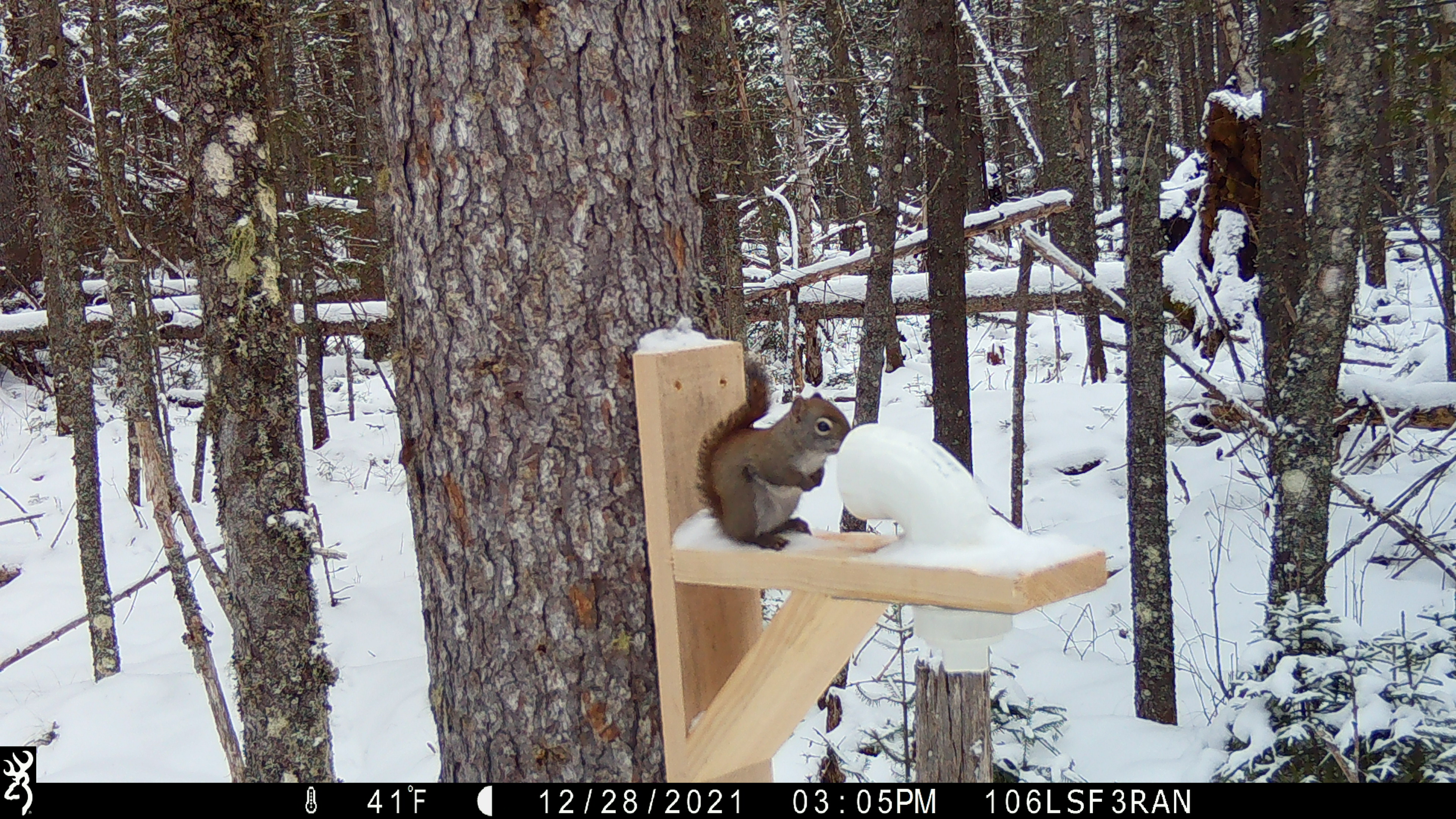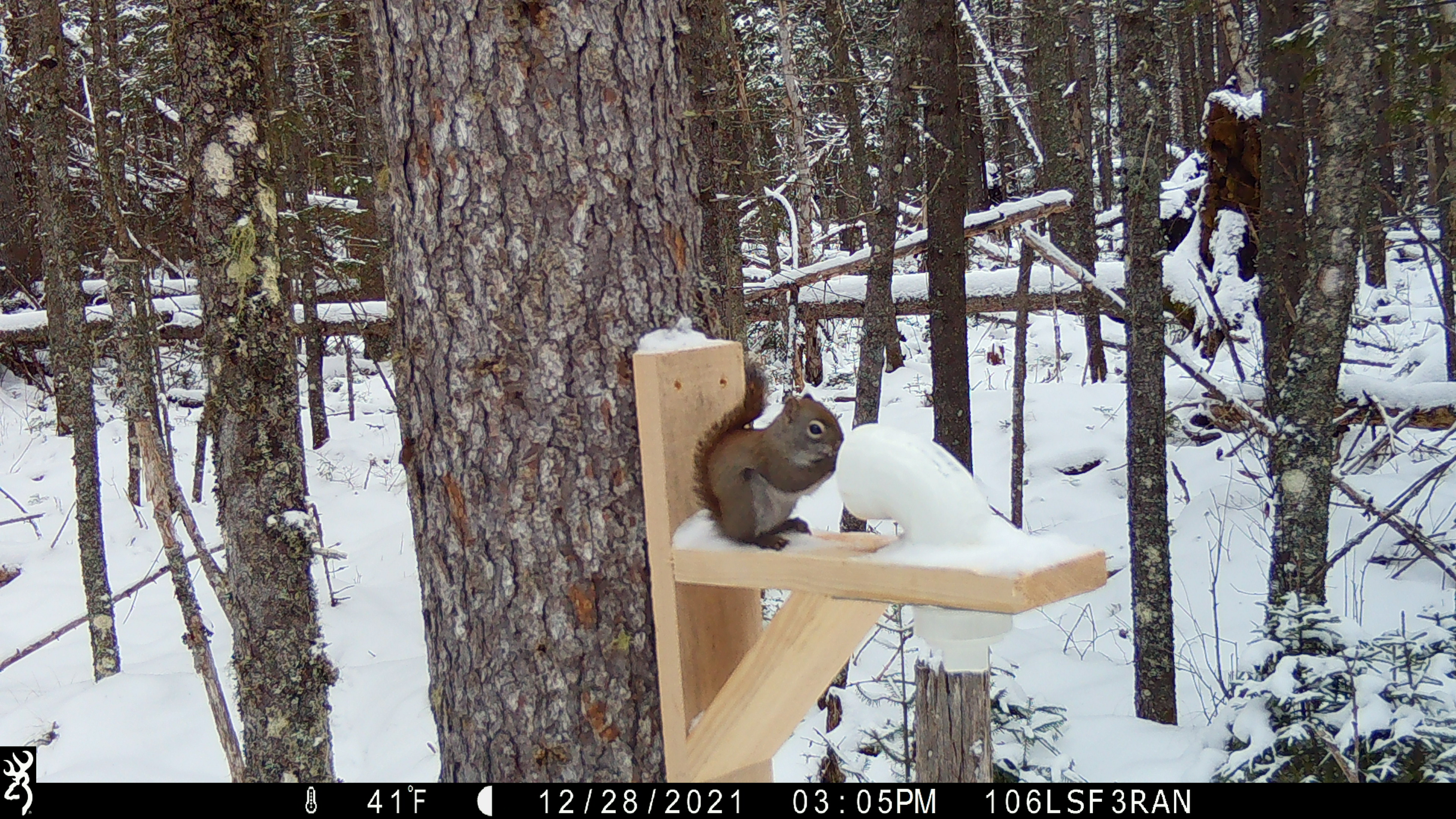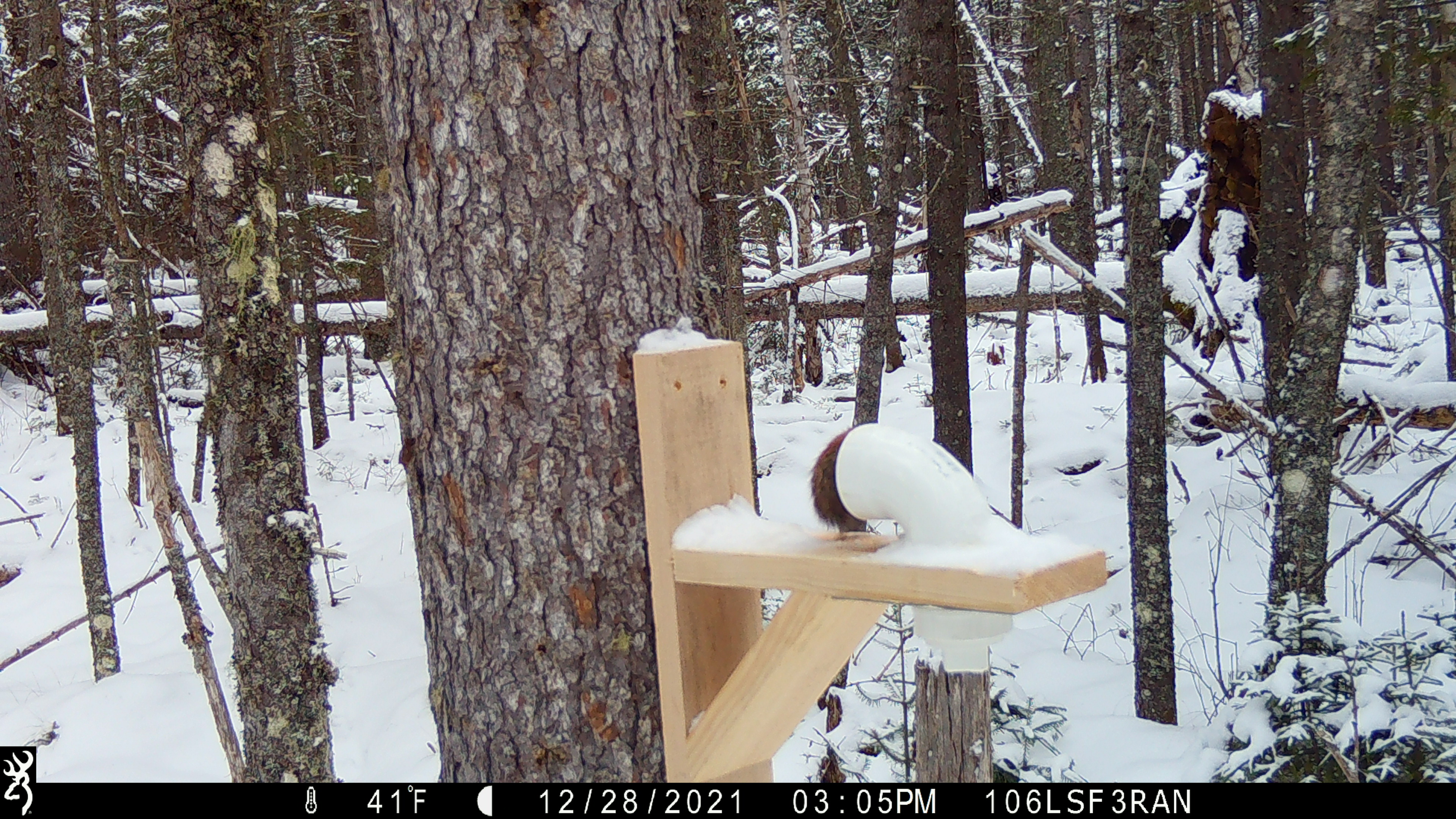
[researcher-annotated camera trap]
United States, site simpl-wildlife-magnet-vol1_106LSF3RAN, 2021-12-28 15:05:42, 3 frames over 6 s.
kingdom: Animalia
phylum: Chordata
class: Mammalia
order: Rodentia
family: Sciuridae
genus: Tamiasciurus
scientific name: Tamiasciurus hudsonicus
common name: red squirrel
Red squirrel (Tamiasciurus hudsonicus).